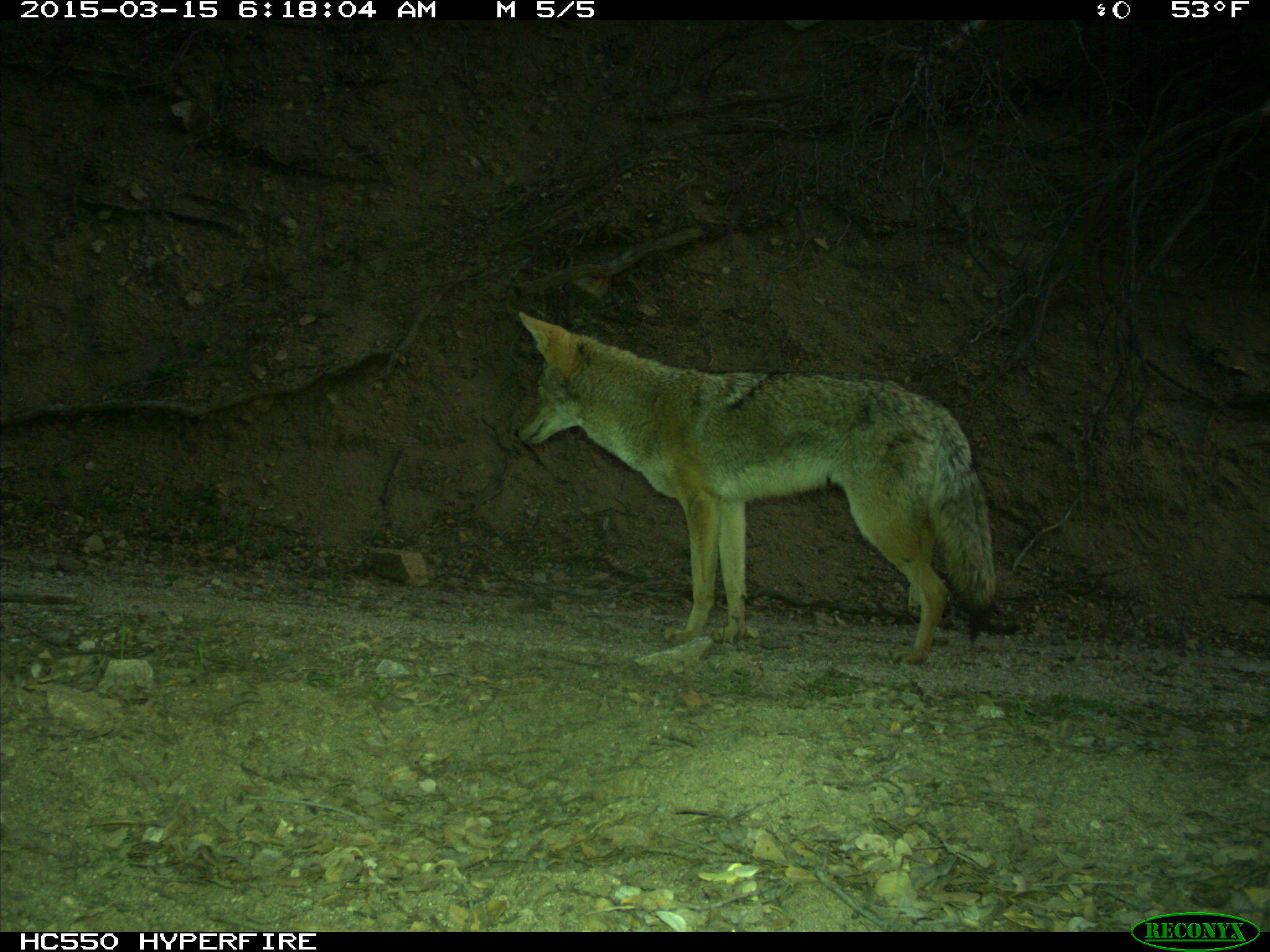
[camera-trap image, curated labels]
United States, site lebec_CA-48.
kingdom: Animalia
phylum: Chordata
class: Mammalia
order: Carnivora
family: Canidae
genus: Canis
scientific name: Canis latrans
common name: coyote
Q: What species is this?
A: Canis latrans (coyote).